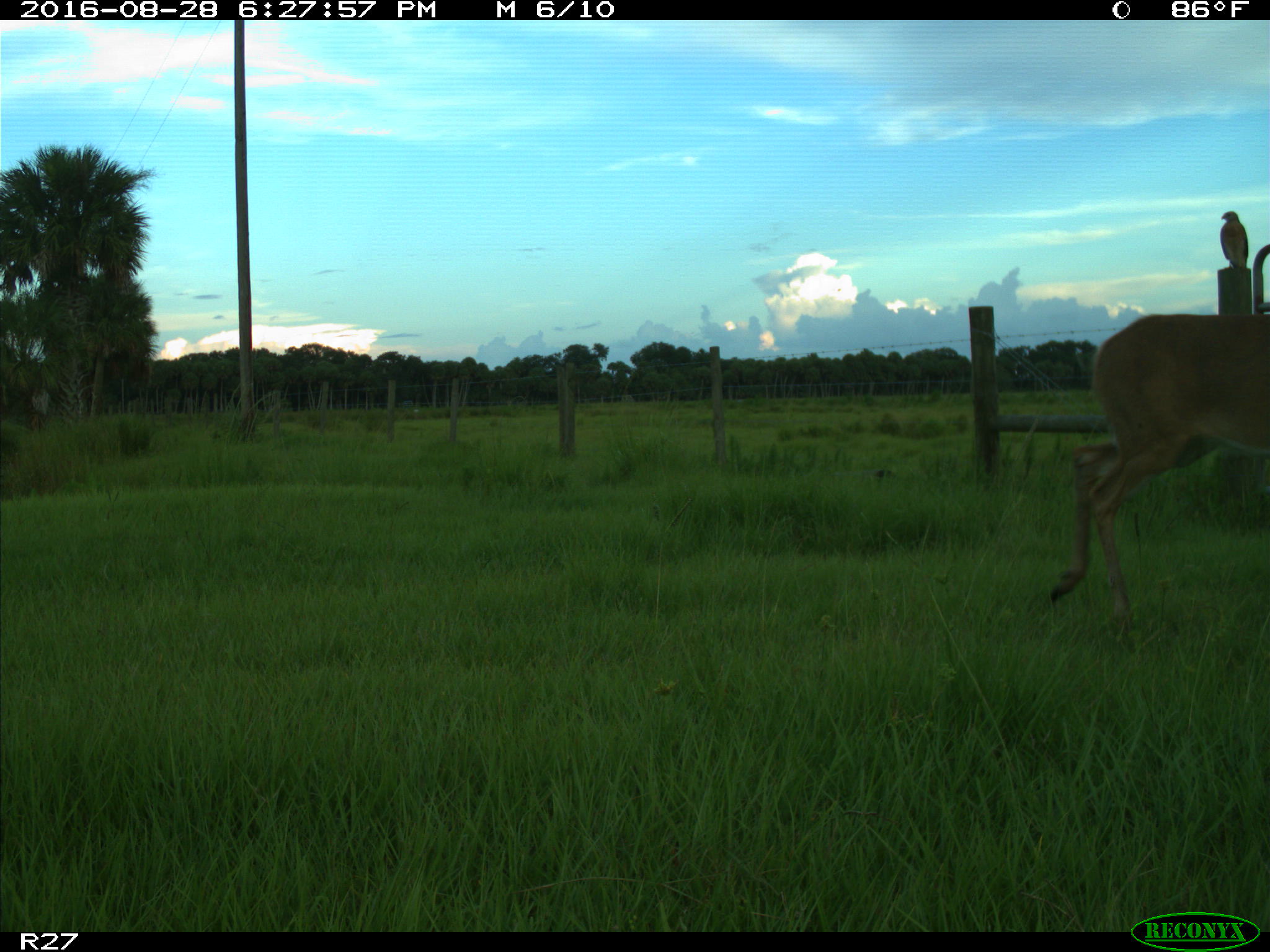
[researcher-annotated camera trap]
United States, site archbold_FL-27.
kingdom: Animalia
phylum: Chordata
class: Mammalia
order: Artiodactyla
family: Cervidae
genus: Odocoileus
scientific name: Odocoileus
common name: deer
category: unidentified deer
Unidentified deer (deer) (Odocoileus).